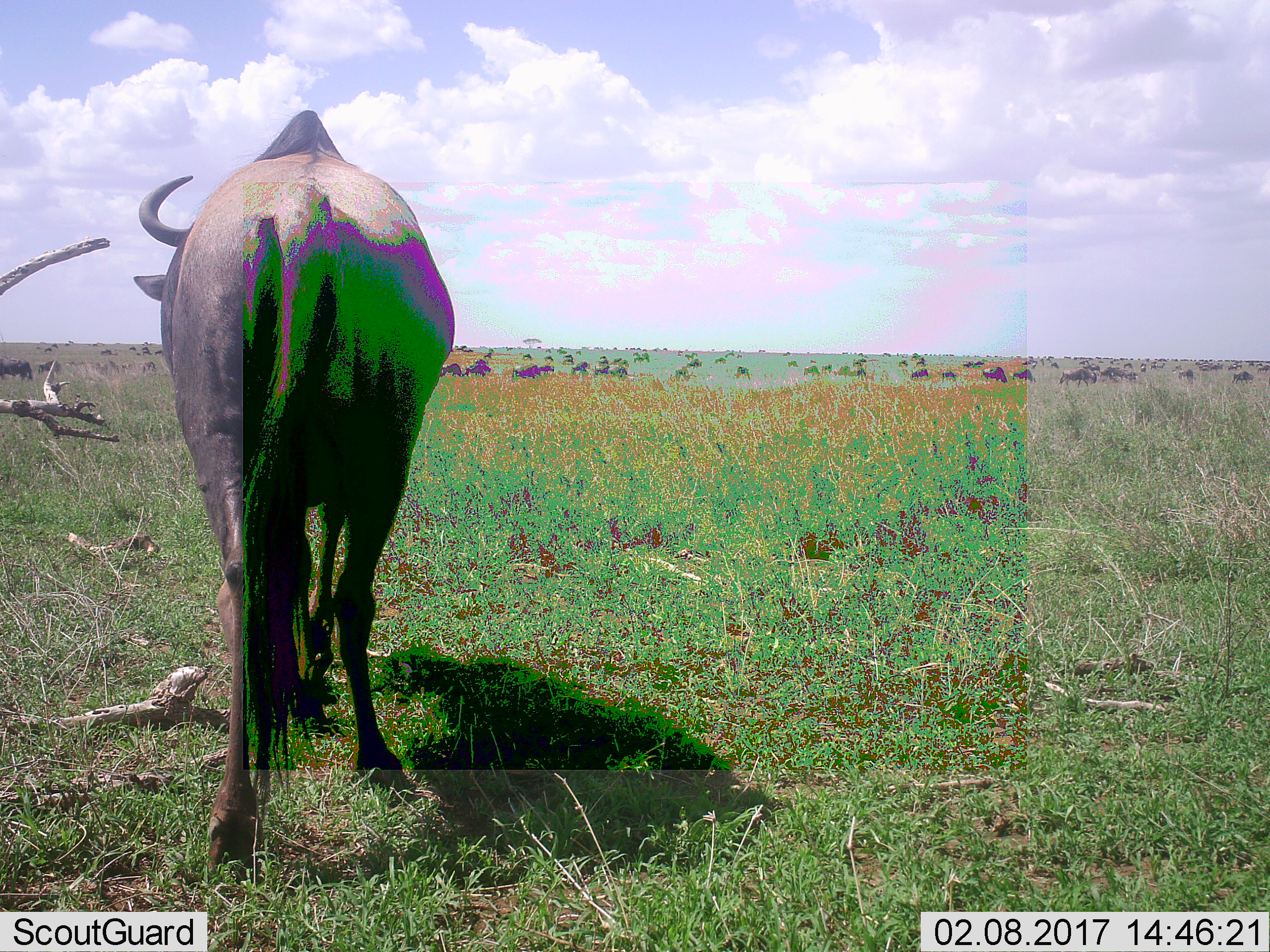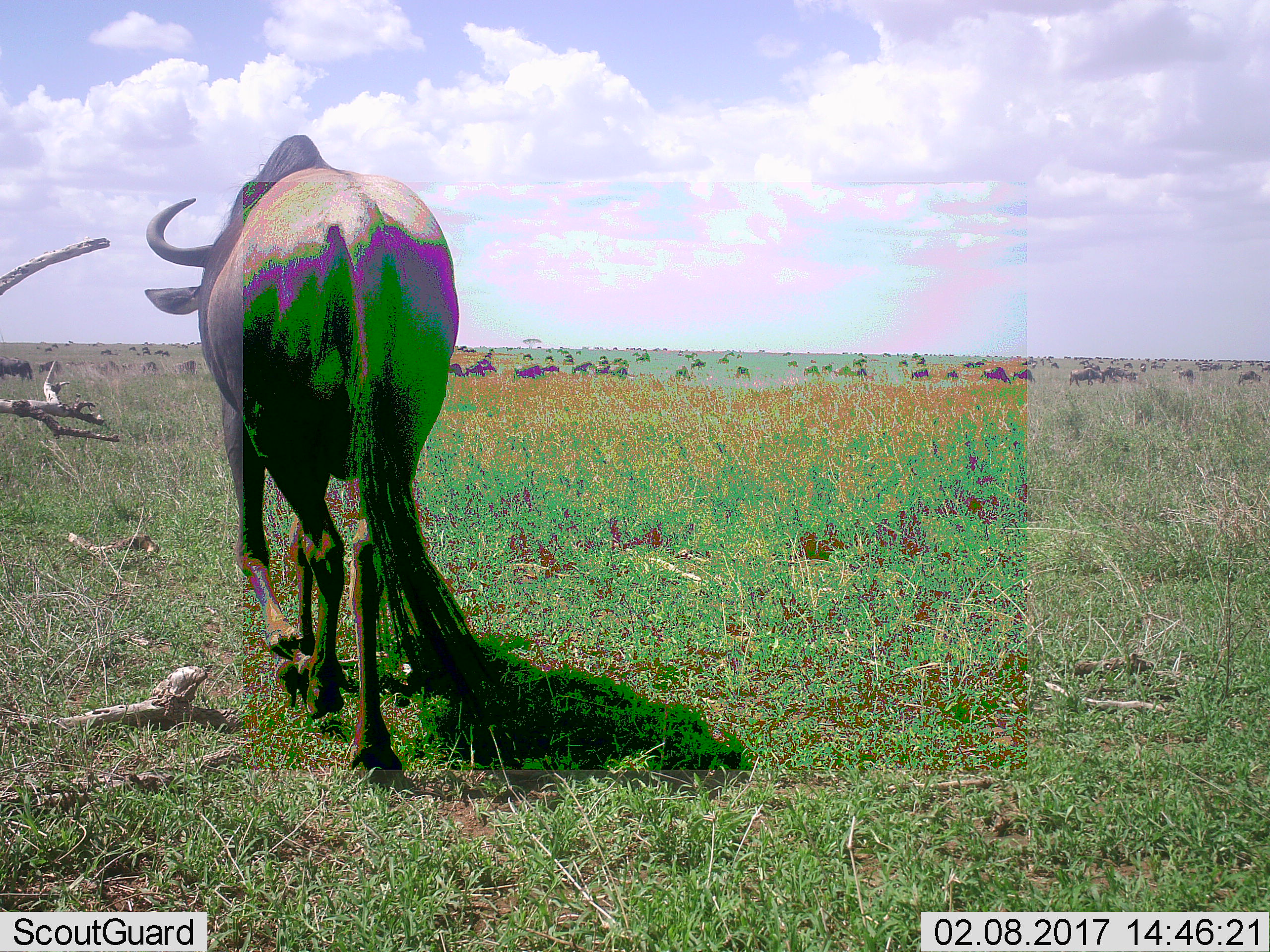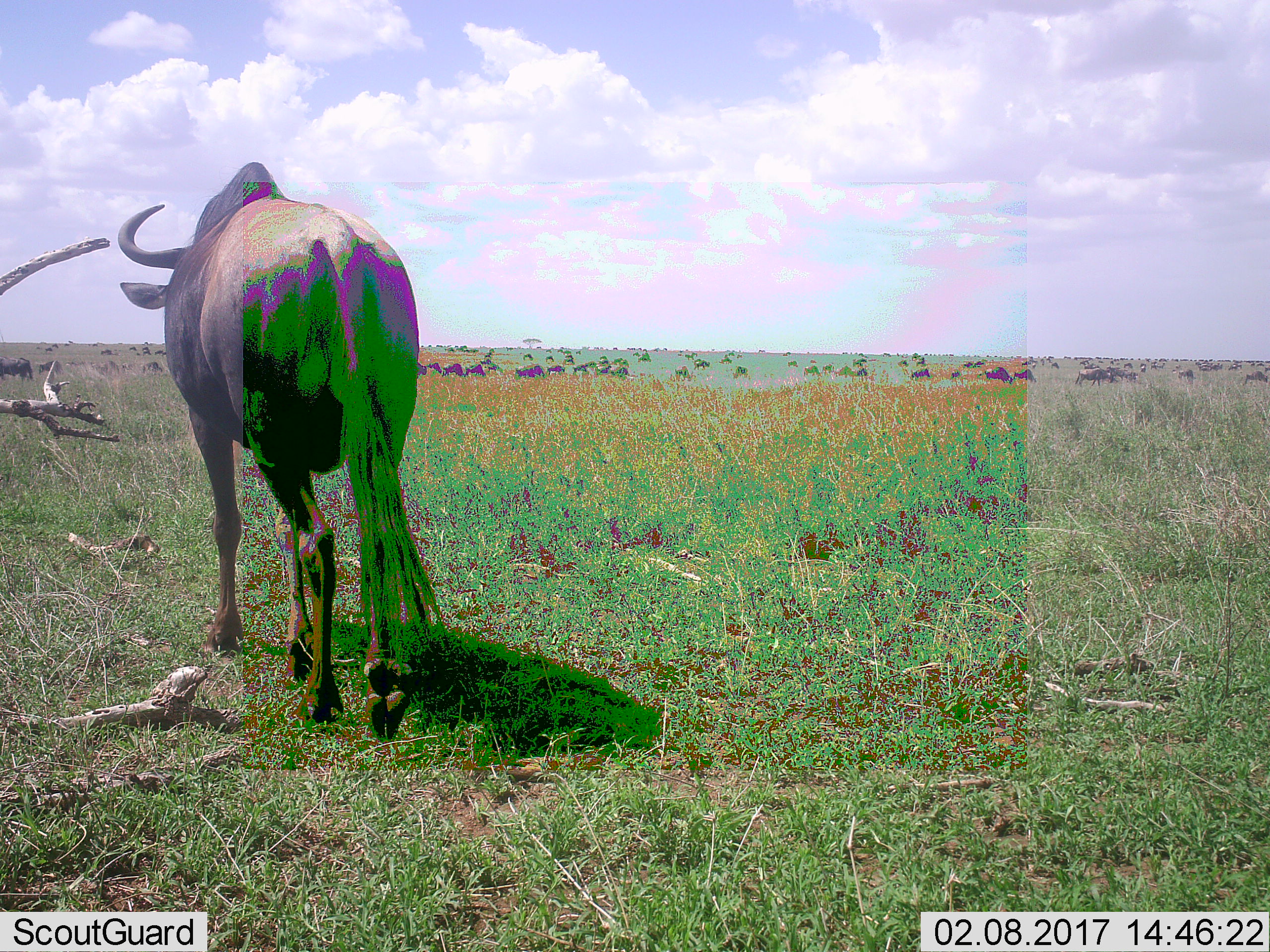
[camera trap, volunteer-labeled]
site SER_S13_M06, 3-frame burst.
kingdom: Animalia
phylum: Chordata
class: Mammalia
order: Artiodactyla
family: Bovidae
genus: Connochaetes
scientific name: Connochaetes taurinus taurinus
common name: blue wildebeest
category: wildebeestblue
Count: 11-50.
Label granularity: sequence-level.